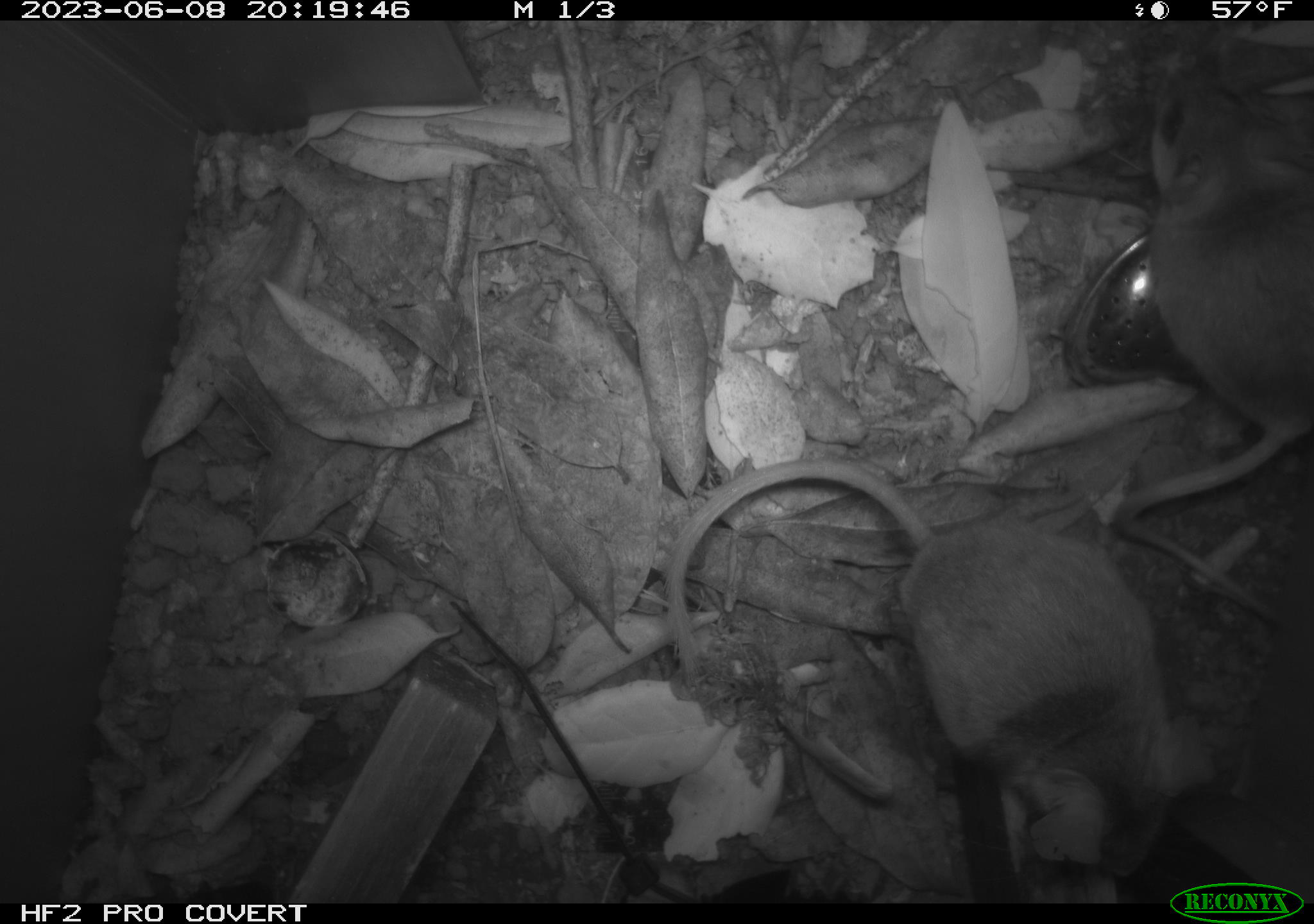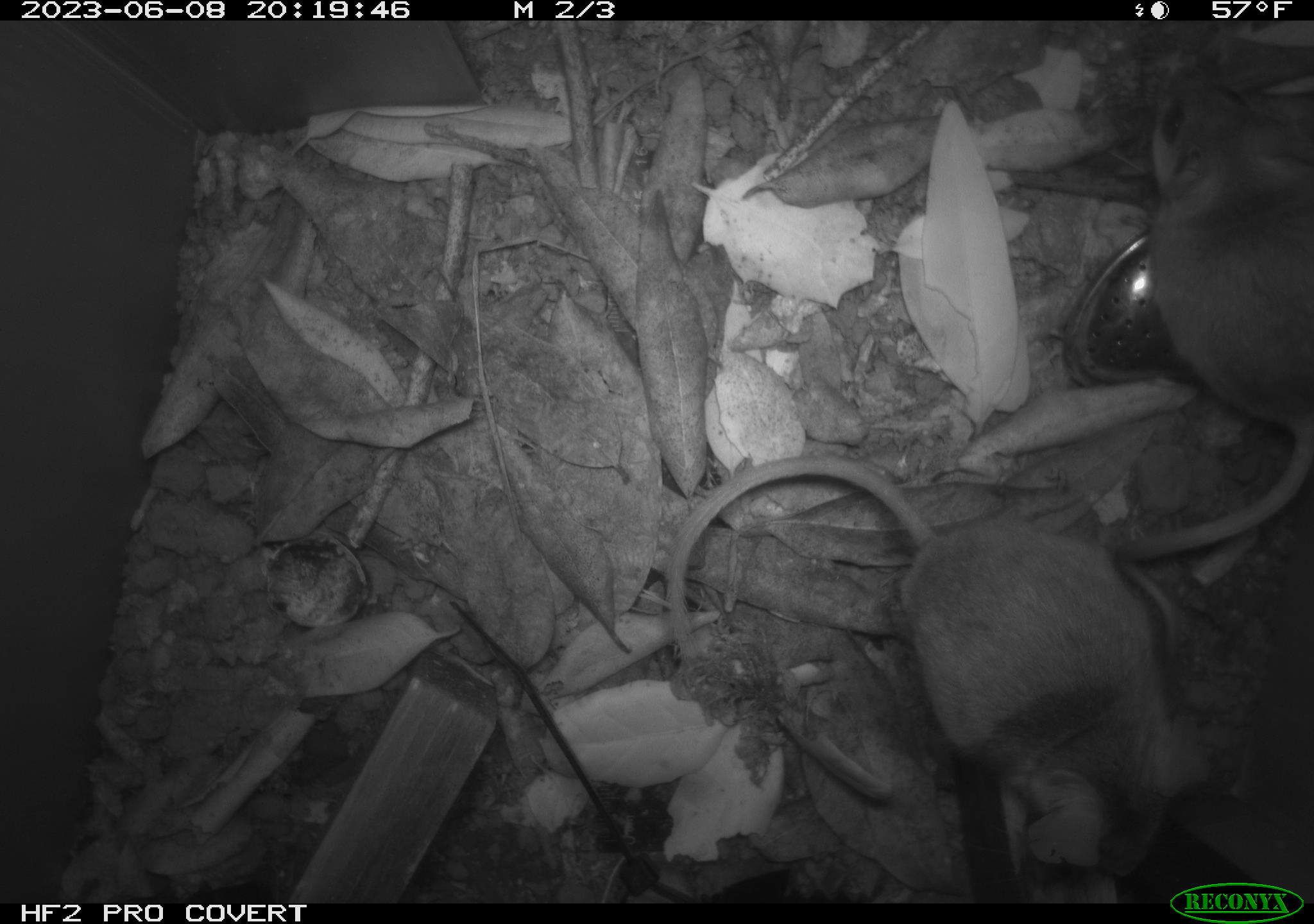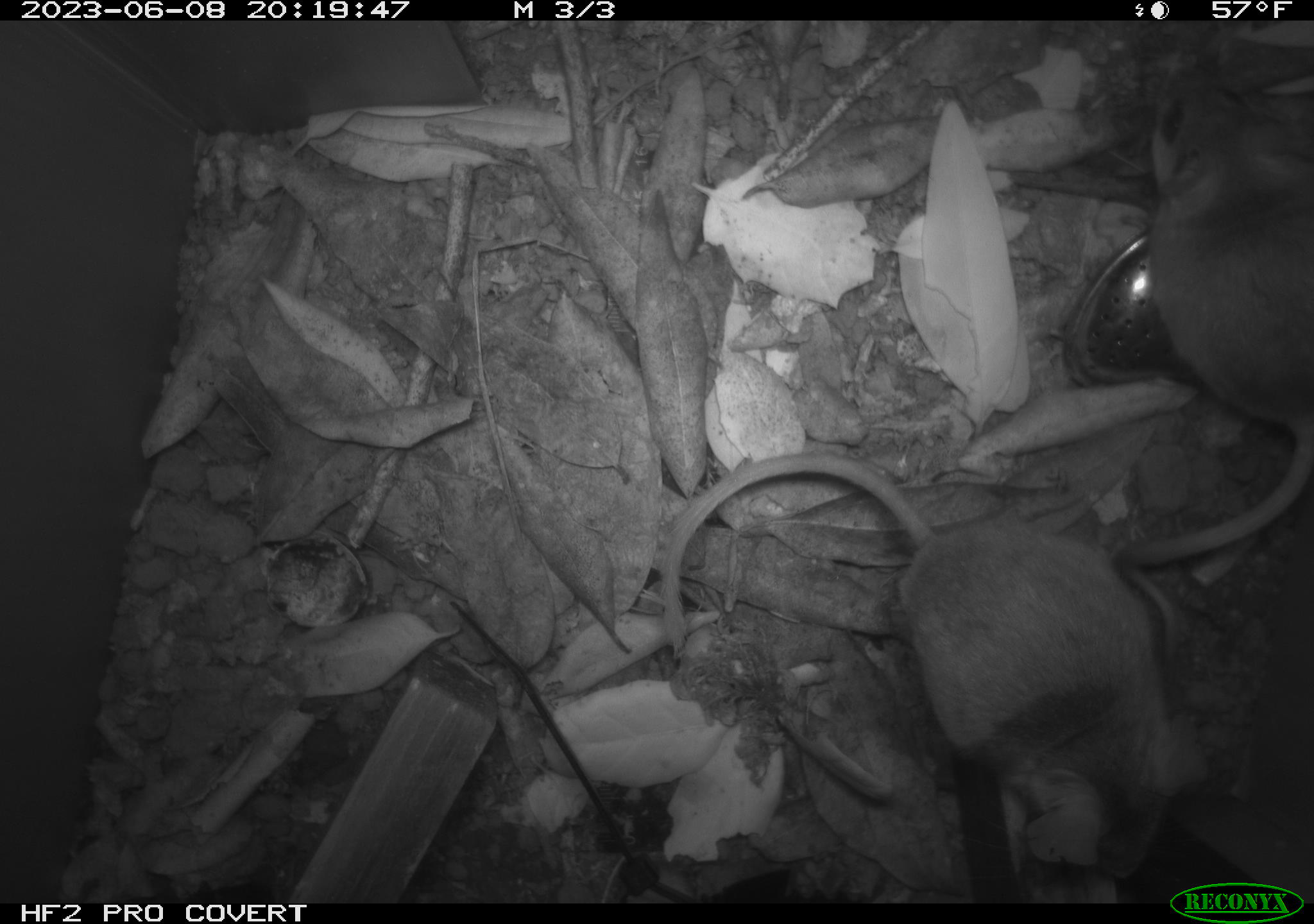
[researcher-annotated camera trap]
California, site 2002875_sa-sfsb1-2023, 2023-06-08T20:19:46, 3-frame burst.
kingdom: Animalia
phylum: Chordata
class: Mammalia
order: Rodentia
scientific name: Rodentia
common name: mouse species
Mouse species (Rodentia).